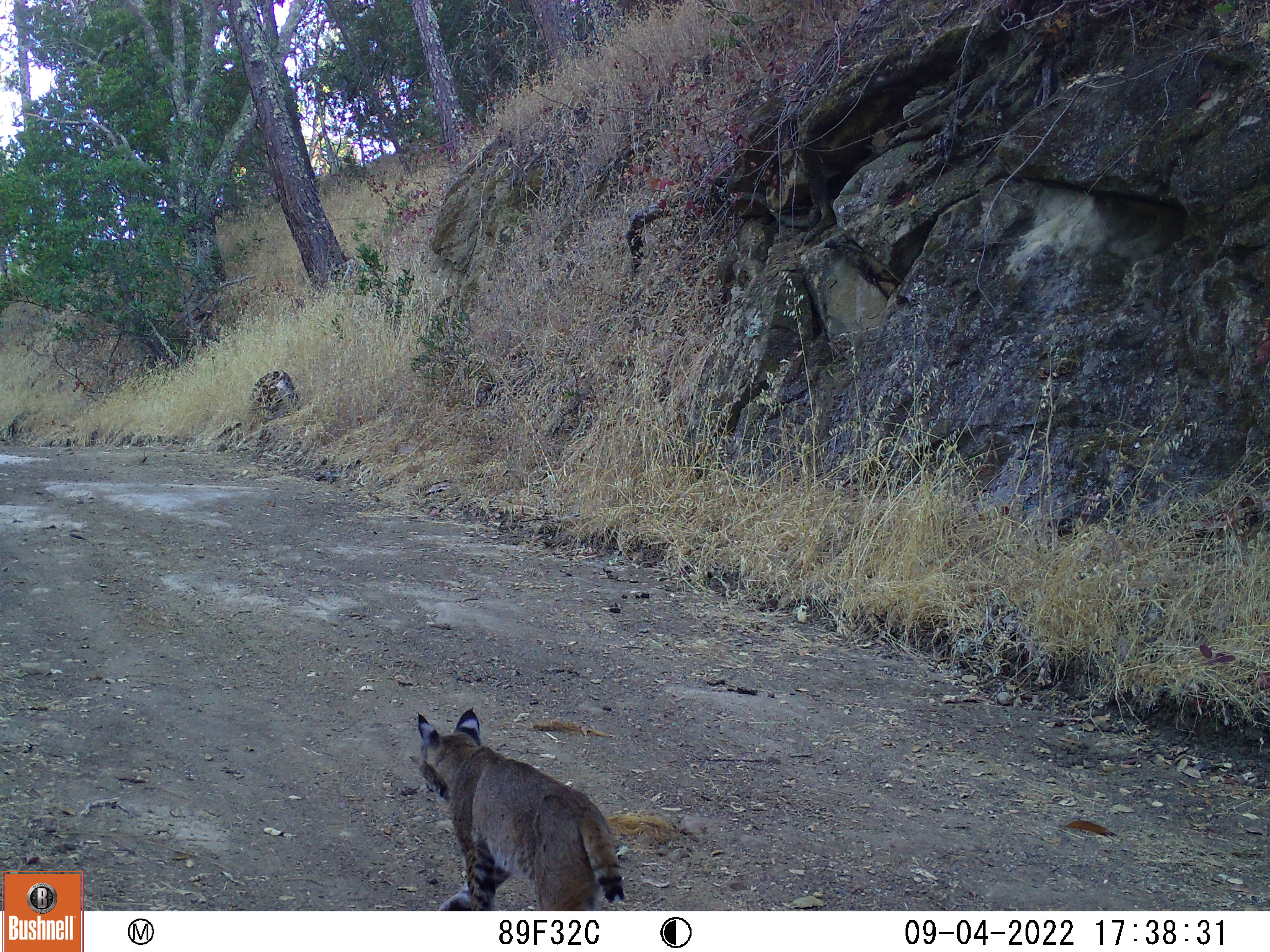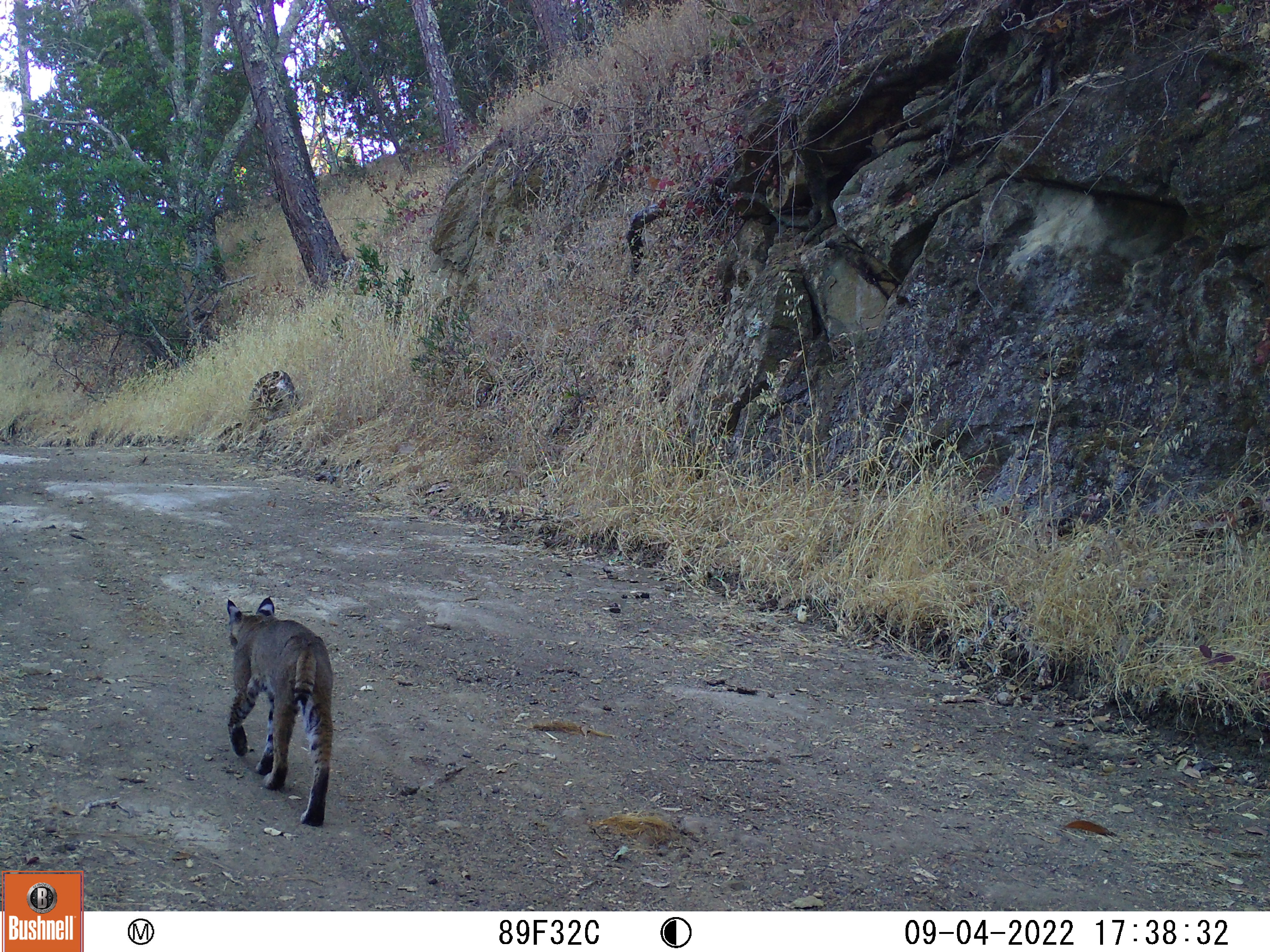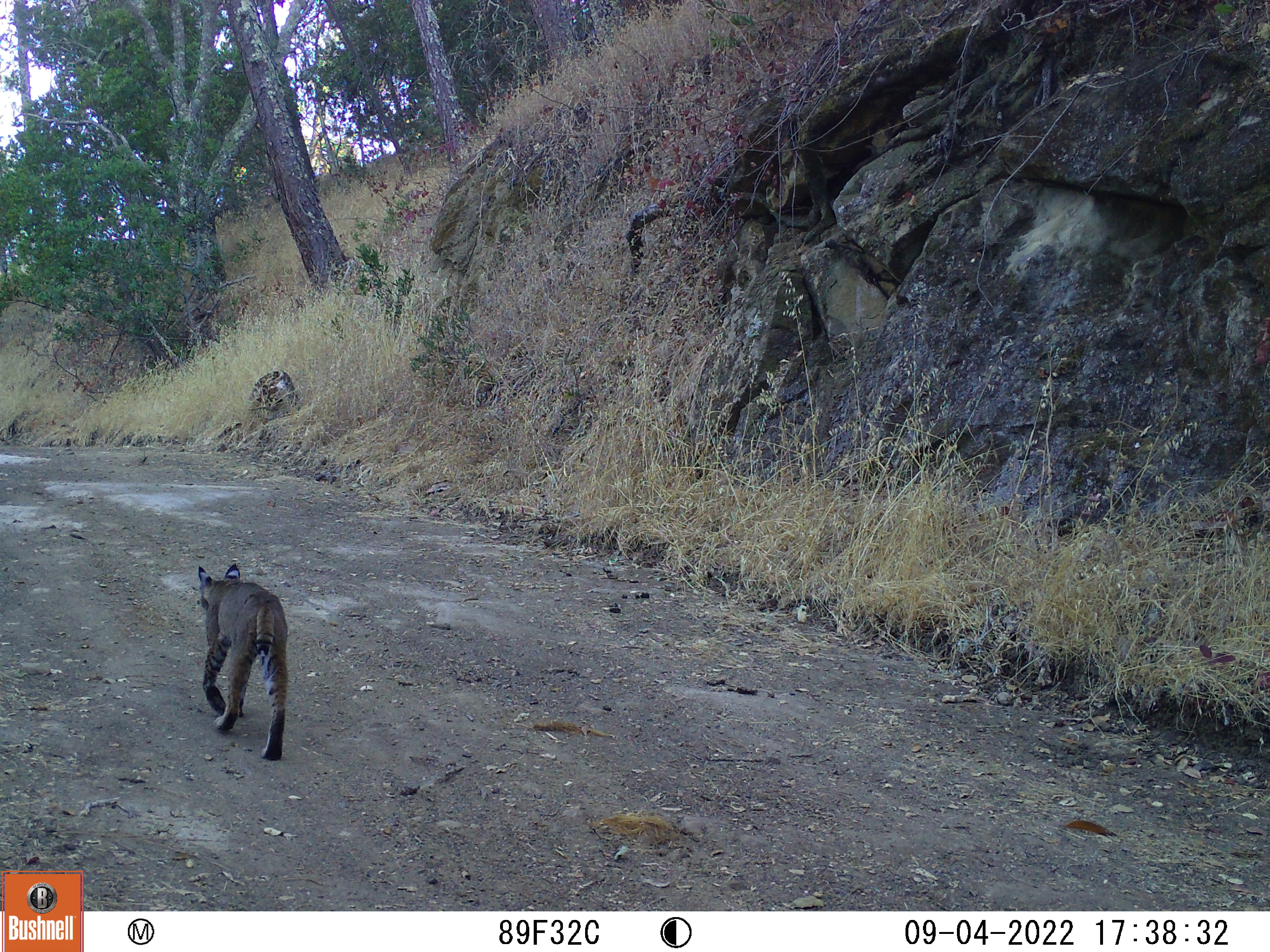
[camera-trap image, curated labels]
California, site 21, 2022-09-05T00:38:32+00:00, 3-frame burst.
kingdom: Animalia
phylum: Chordata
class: Mammalia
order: Carnivora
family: Felidae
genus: Lynx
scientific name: Lynx rufus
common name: bobcat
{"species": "bobcat (Lynx rufus)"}